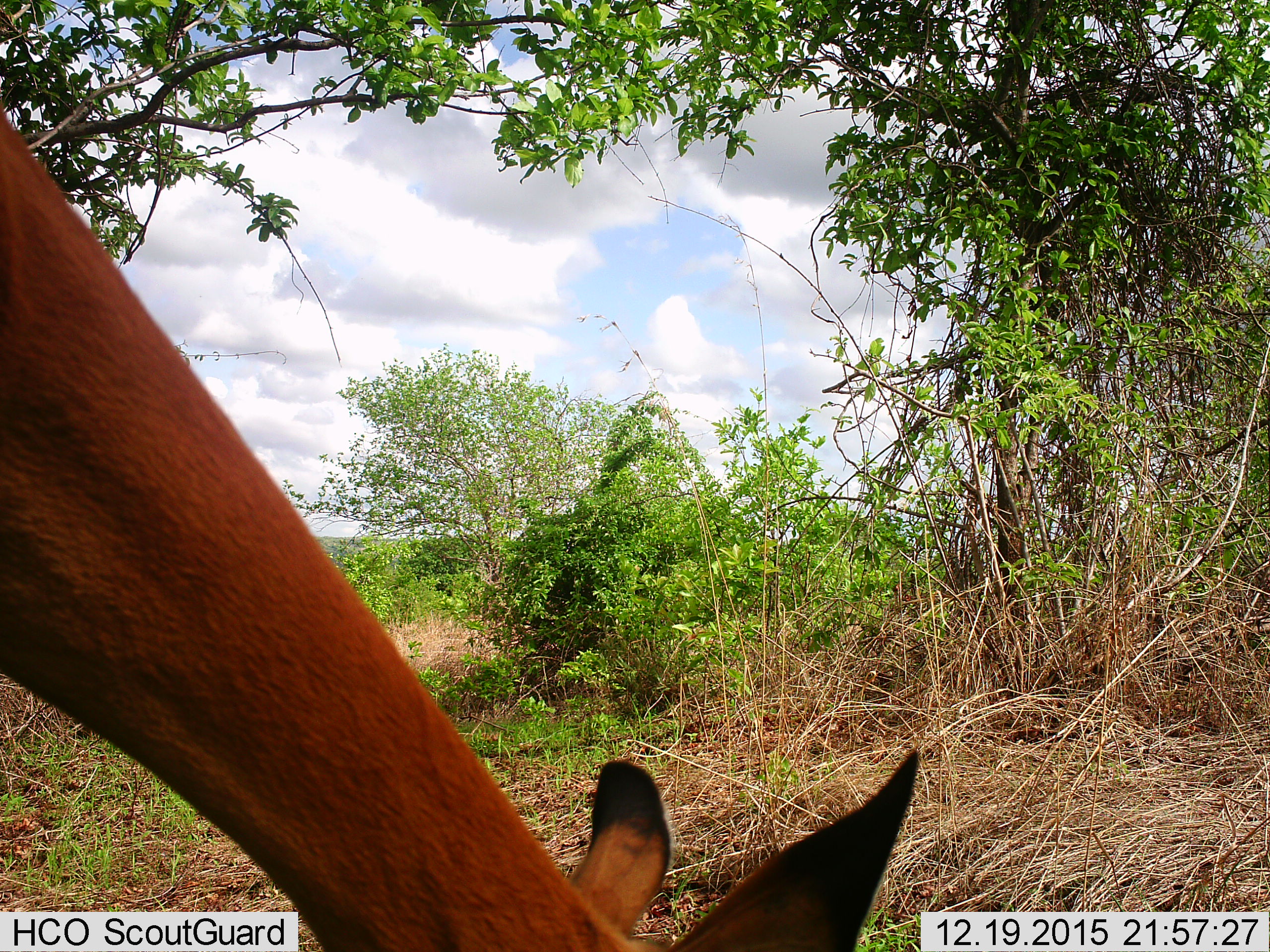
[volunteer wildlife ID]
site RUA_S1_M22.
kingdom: Animalia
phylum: Chordata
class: Mammalia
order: Artiodactyla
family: Bovidae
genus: Aepyceros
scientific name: Aepyceros melampus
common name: impala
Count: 1.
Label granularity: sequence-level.